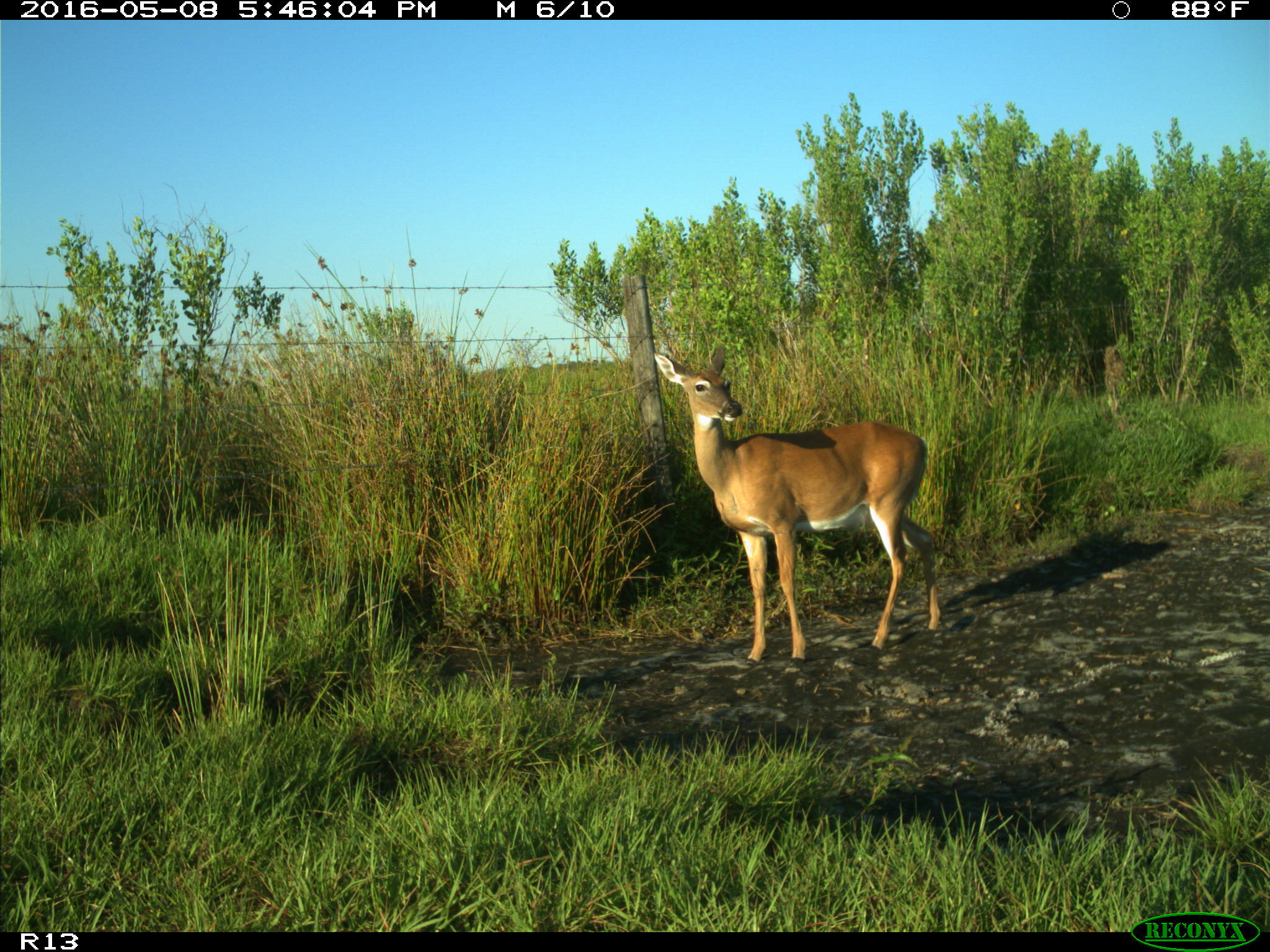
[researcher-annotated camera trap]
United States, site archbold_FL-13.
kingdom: Animalia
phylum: Chordata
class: Mammalia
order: Artiodactyla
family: Cervidae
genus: Odocoileus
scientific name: Odocoileus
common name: deer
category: unidentified deer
Unidentified deer (deer) (Odocoileus).